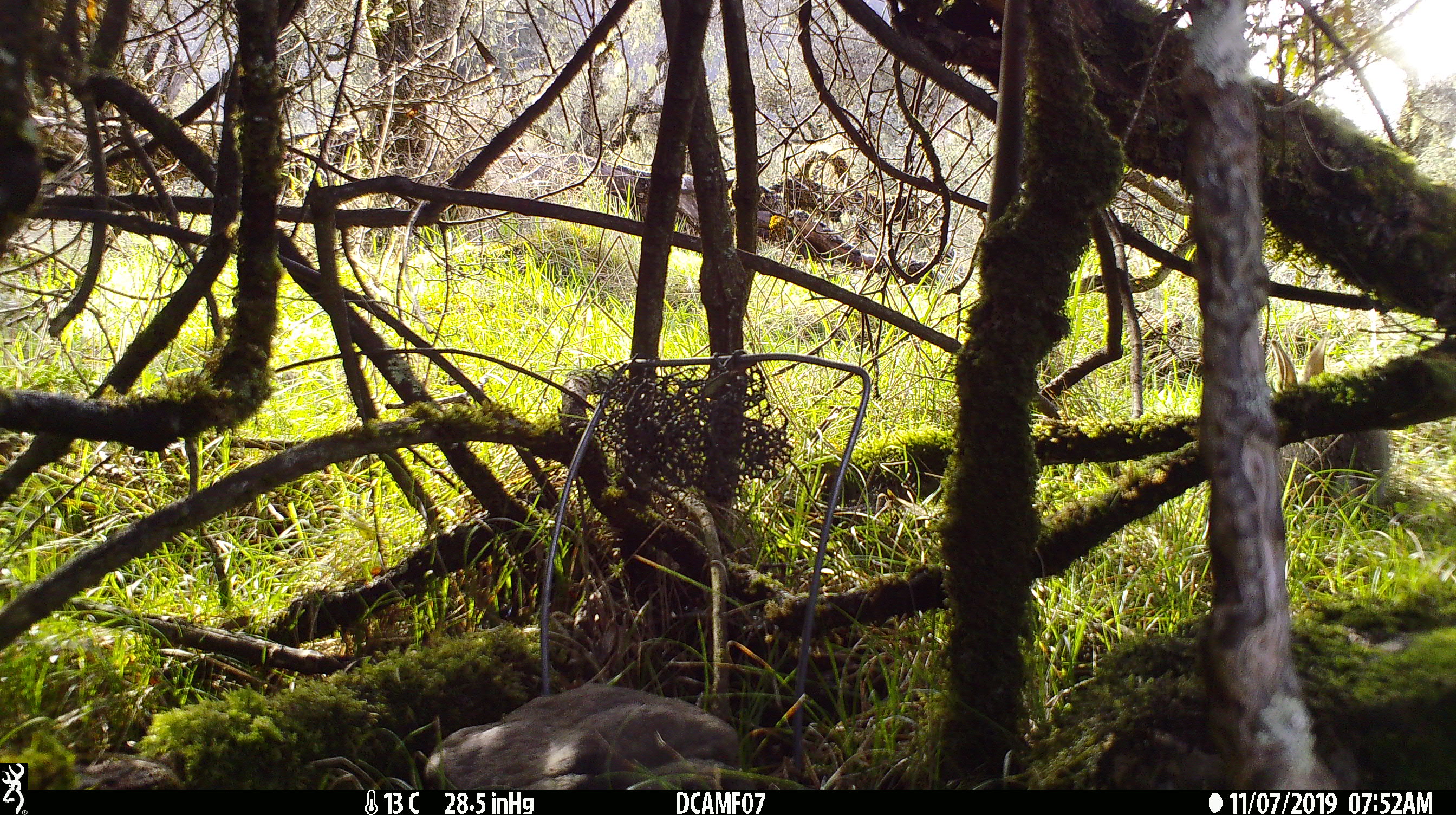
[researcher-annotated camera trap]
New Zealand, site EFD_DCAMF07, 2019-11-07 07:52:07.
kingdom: Animalia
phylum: Chordata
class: Mammalia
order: Lagomorpha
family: Leporidae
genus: Oryctolagus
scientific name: Oryctolagus cuniculus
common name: european rabbit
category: rabbit